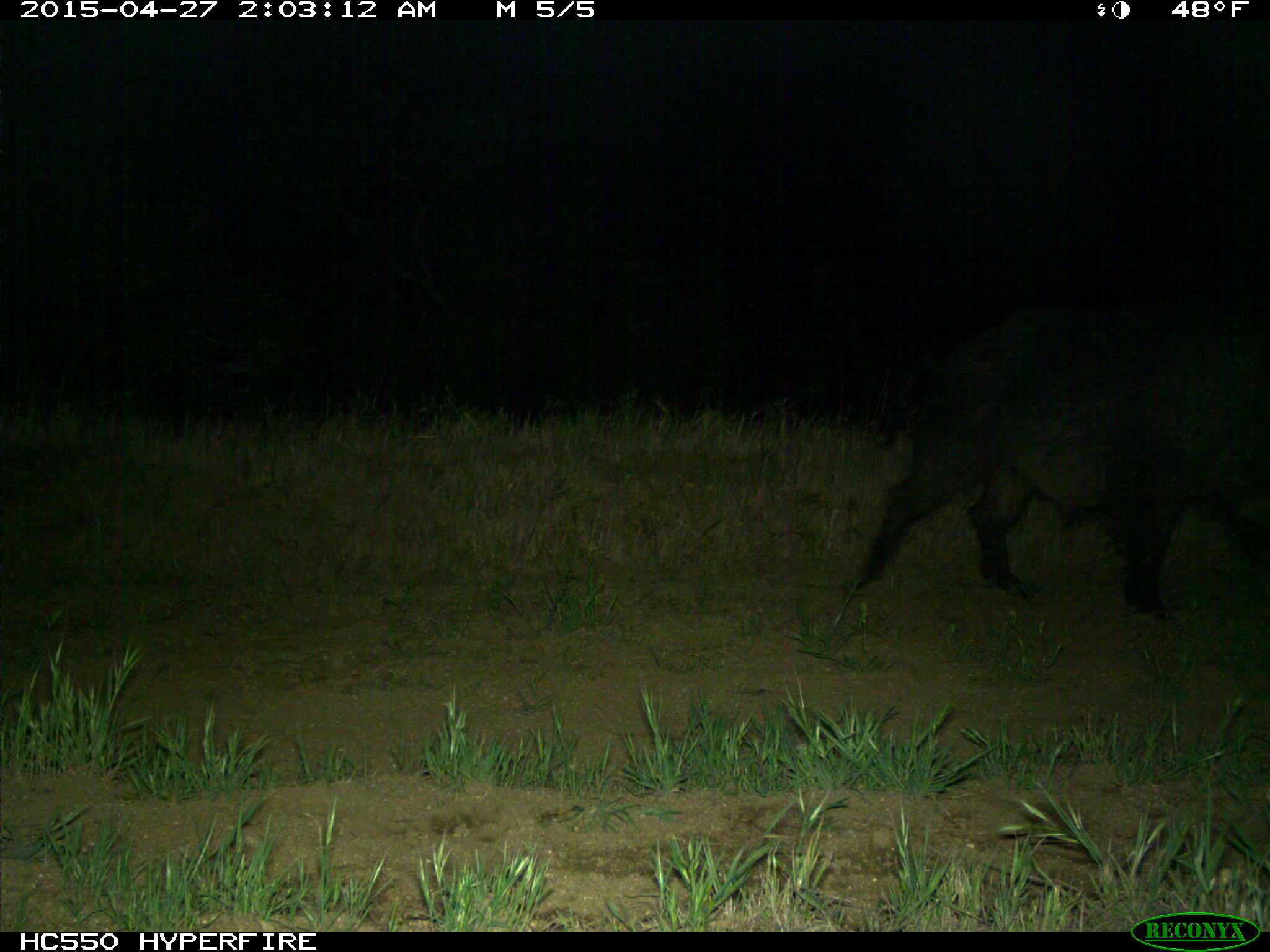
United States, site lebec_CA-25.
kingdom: Animalia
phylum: Chordata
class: Mammalia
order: Artiodactyla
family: Suidae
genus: Sus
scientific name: Sus scrofa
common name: wild boar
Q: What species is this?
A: Sus scrofa (wild boar).